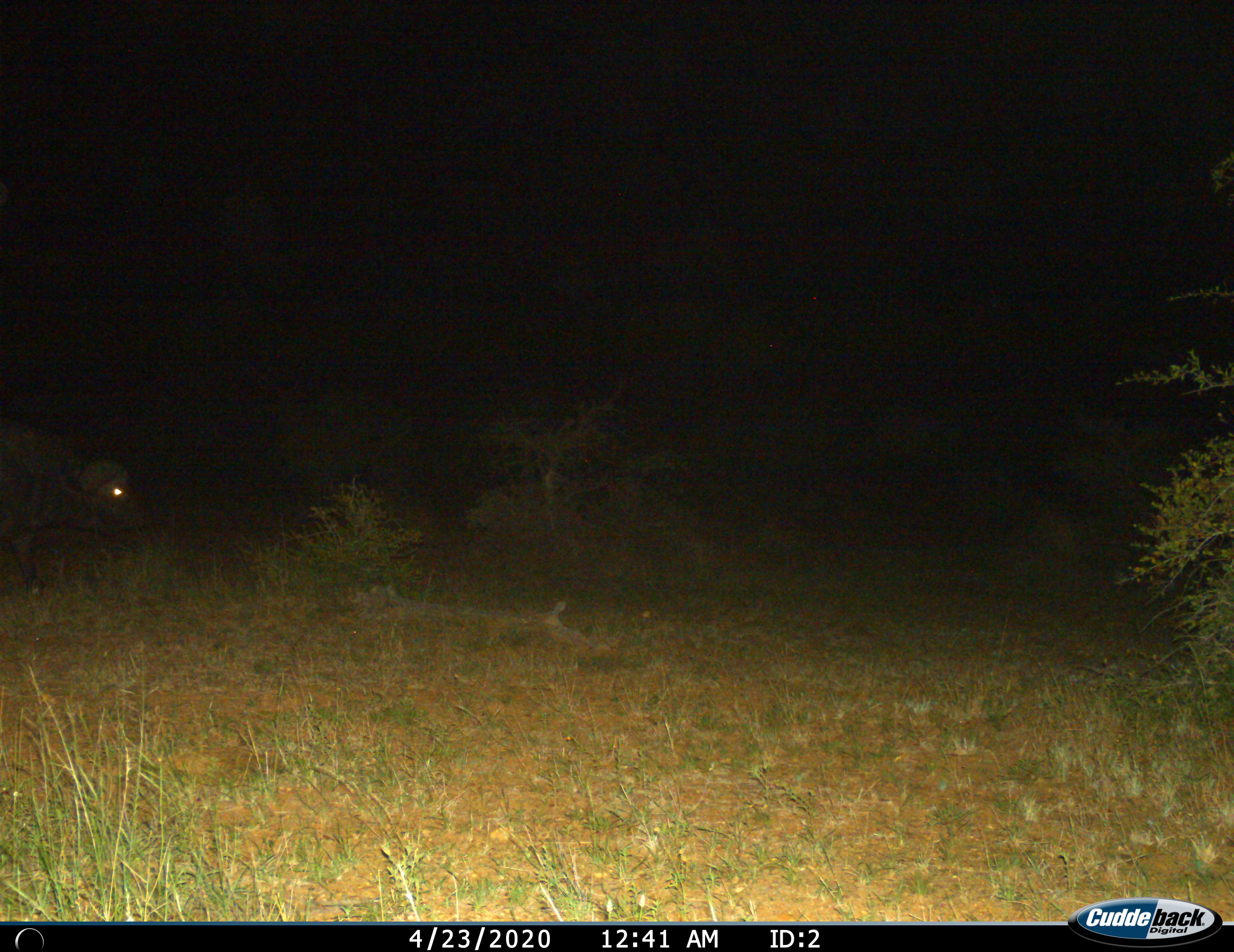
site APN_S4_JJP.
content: unidentified animal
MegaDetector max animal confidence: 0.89